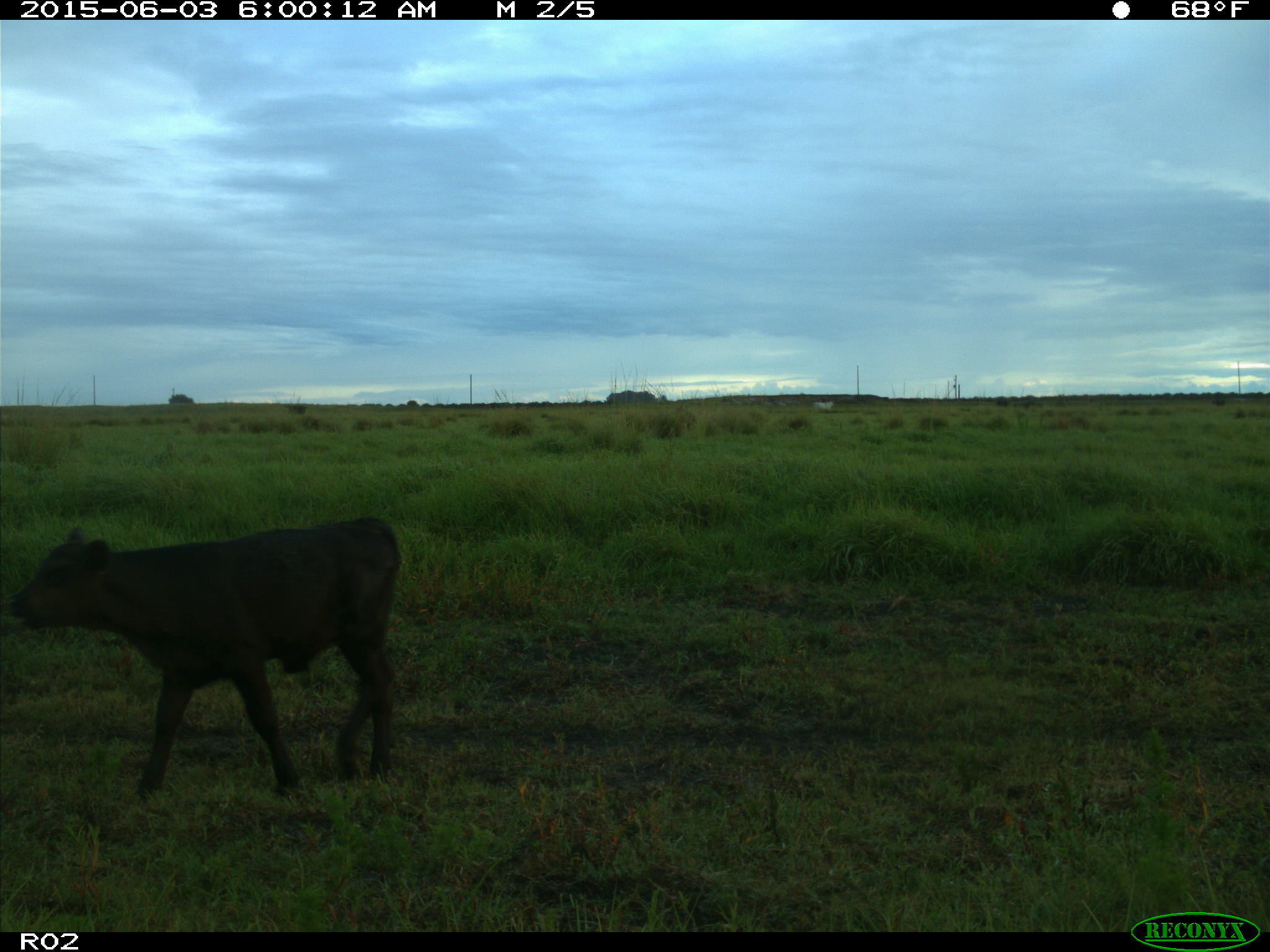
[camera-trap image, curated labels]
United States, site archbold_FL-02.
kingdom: Animalia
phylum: Chordata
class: Mammalia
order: Artiodactyla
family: Bovidae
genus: Bos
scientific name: Bos taurus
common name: domestic cow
Bos taurus (domestic cow).